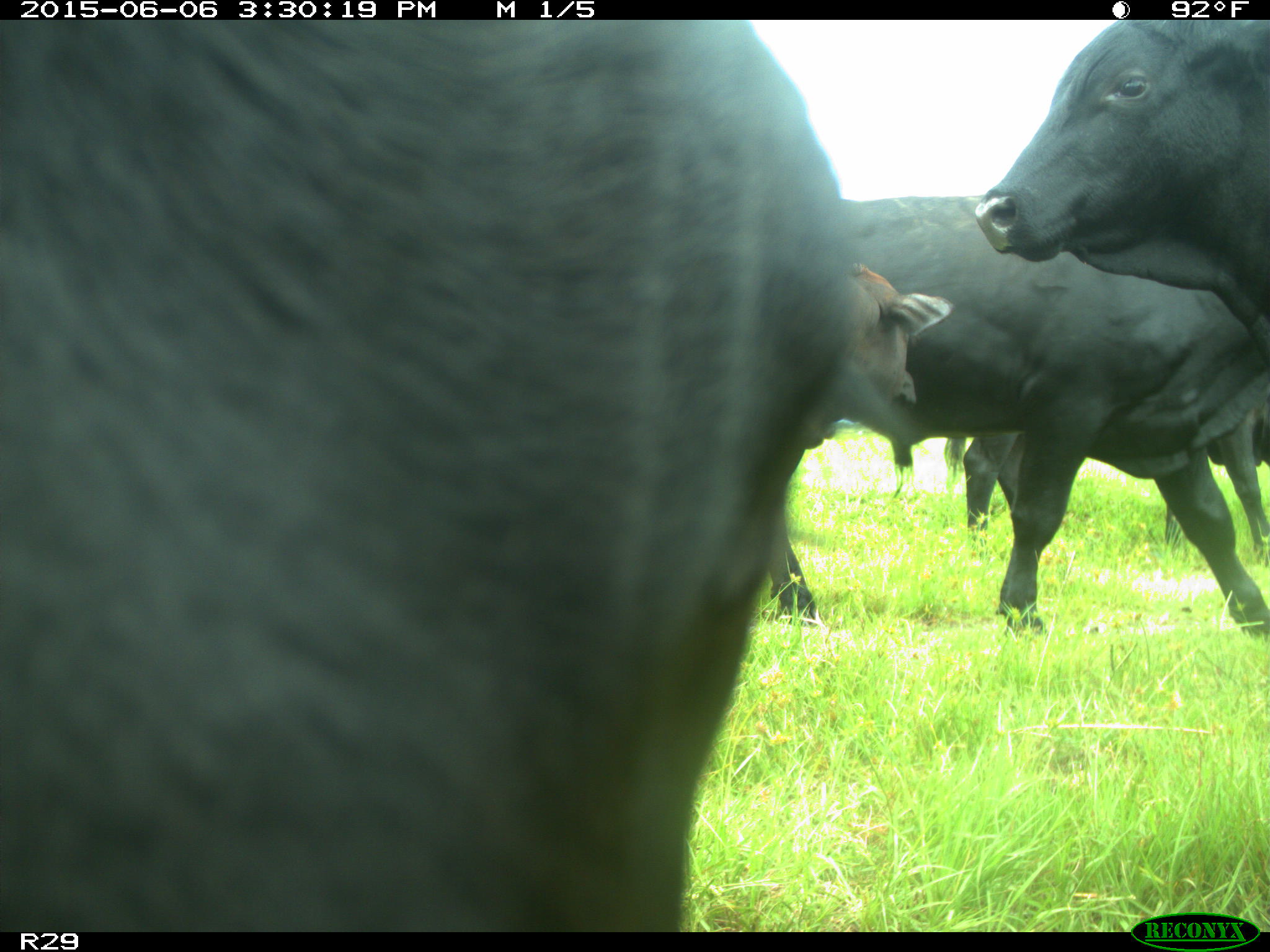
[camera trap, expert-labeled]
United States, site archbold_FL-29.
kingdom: Animalia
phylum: Chordata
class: Mammalia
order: Artiodactyla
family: Bovidae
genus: Bos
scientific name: Bos taurus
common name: domestic cow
Bos taurus (domestic cow).